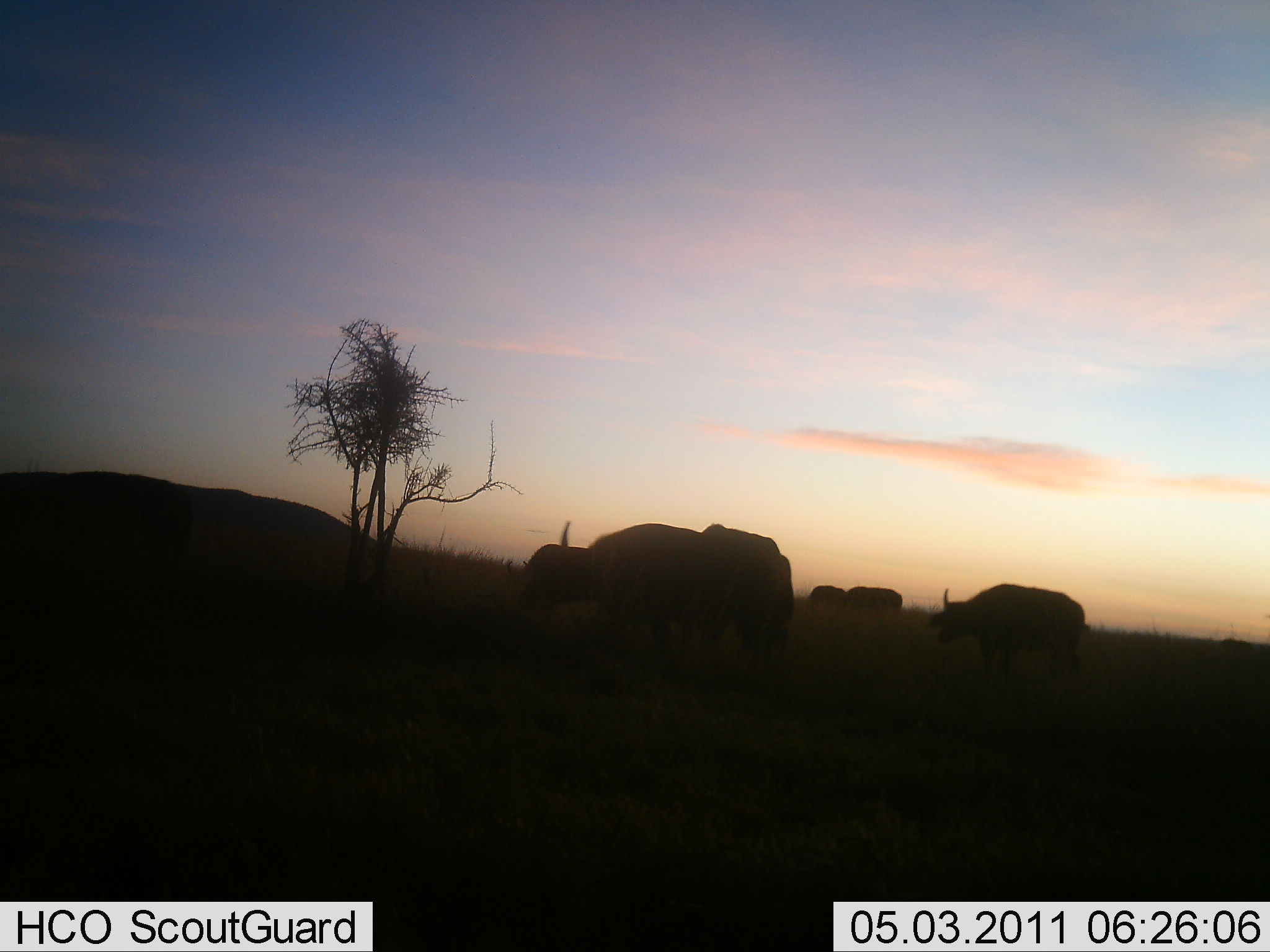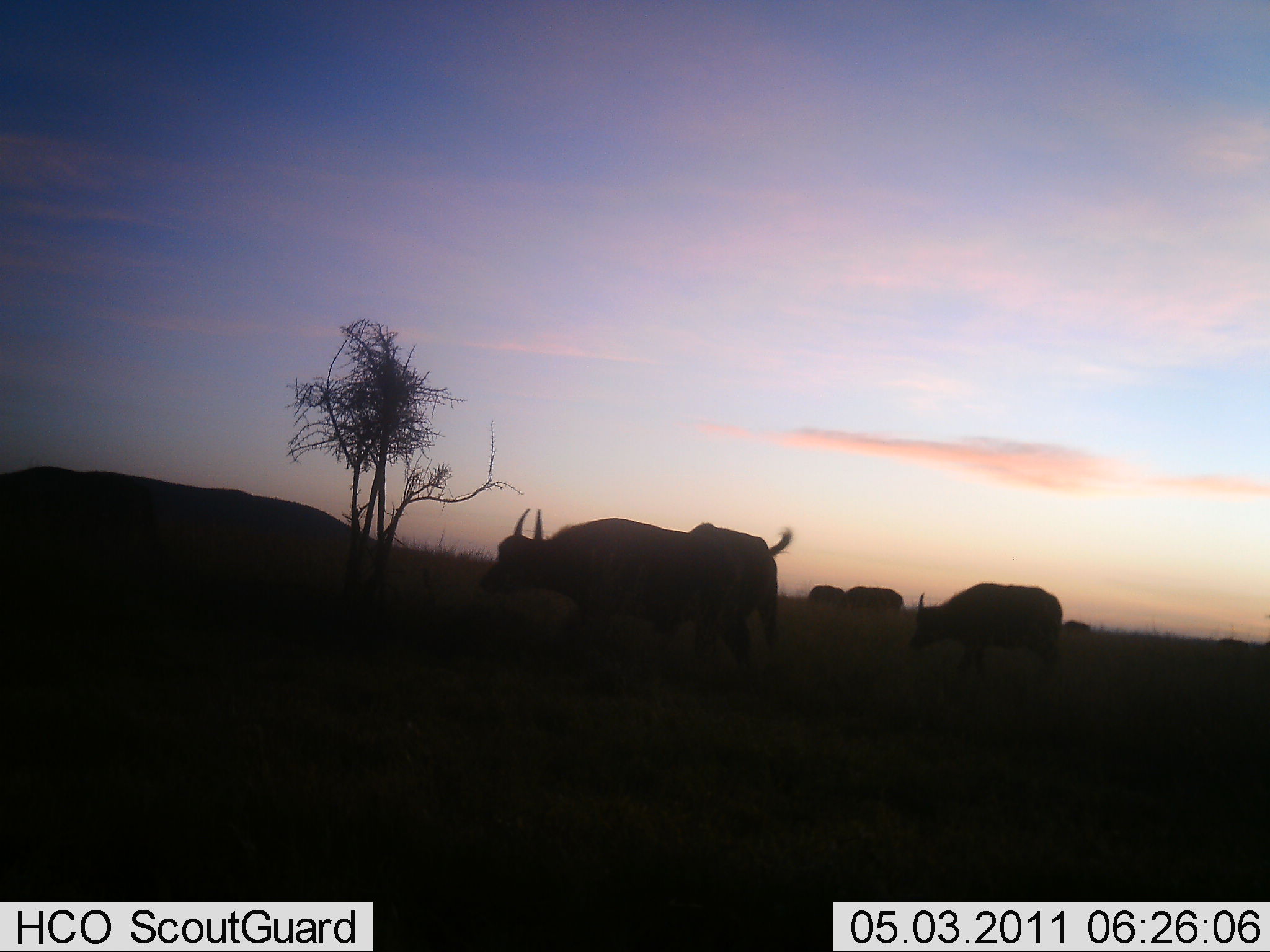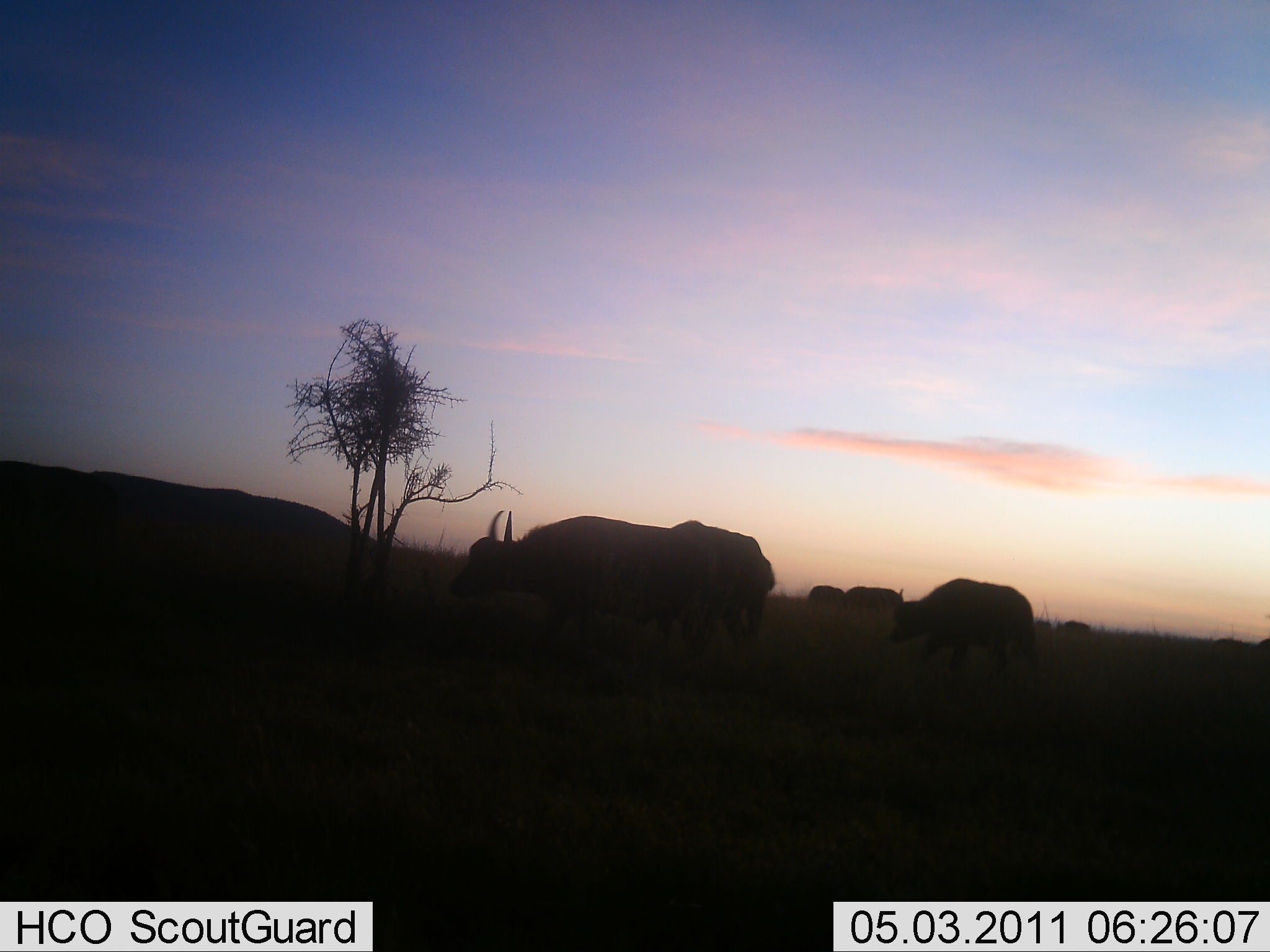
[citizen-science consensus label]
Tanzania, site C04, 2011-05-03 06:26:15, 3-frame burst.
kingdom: Animalia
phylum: Chordata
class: Mammalia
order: Artiodactyla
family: Bovidae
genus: Syncerus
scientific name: Syncerus caffer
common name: cape buffalo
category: buffalo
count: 4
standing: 10%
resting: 0%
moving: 70%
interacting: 0%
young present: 0%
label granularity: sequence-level